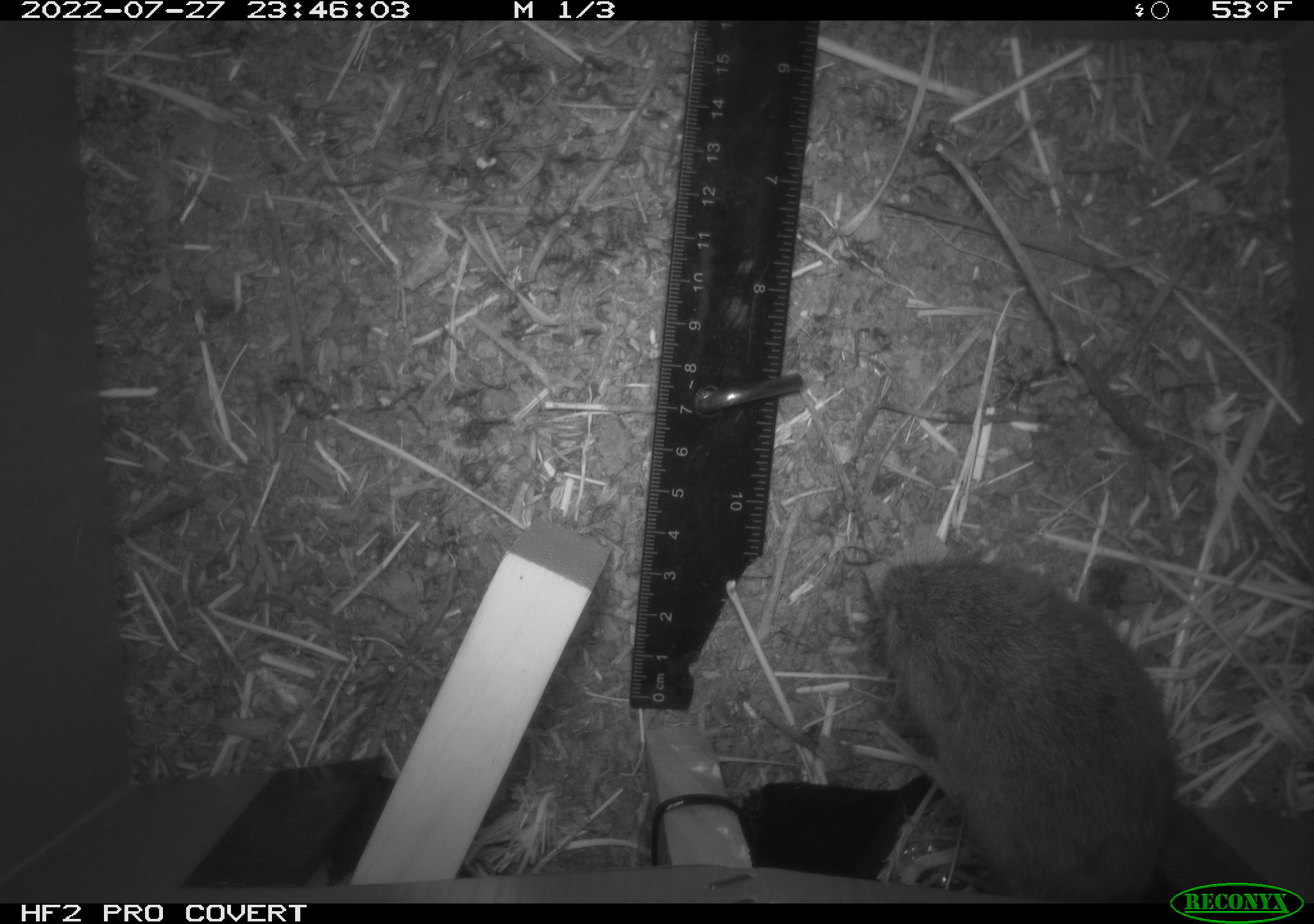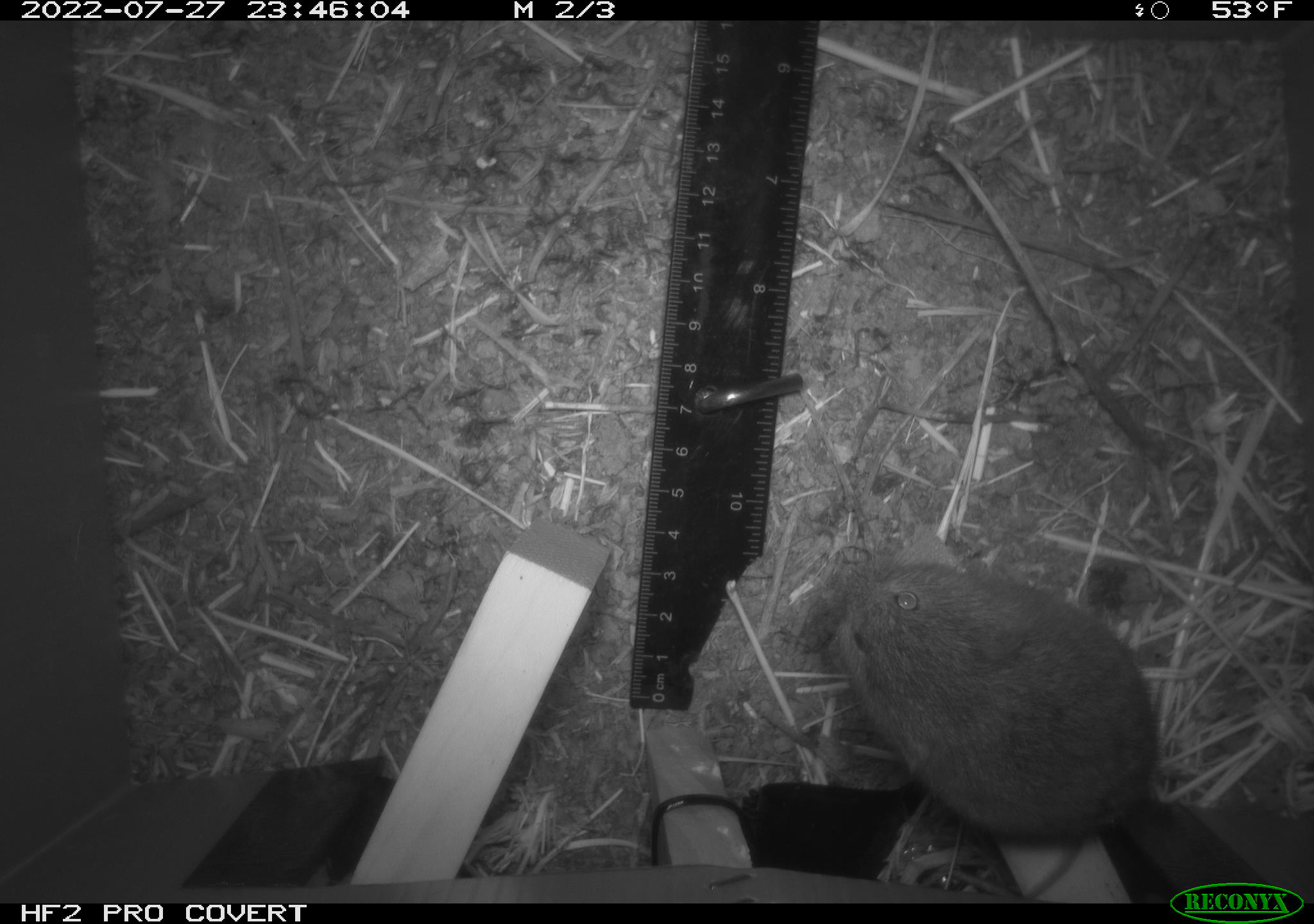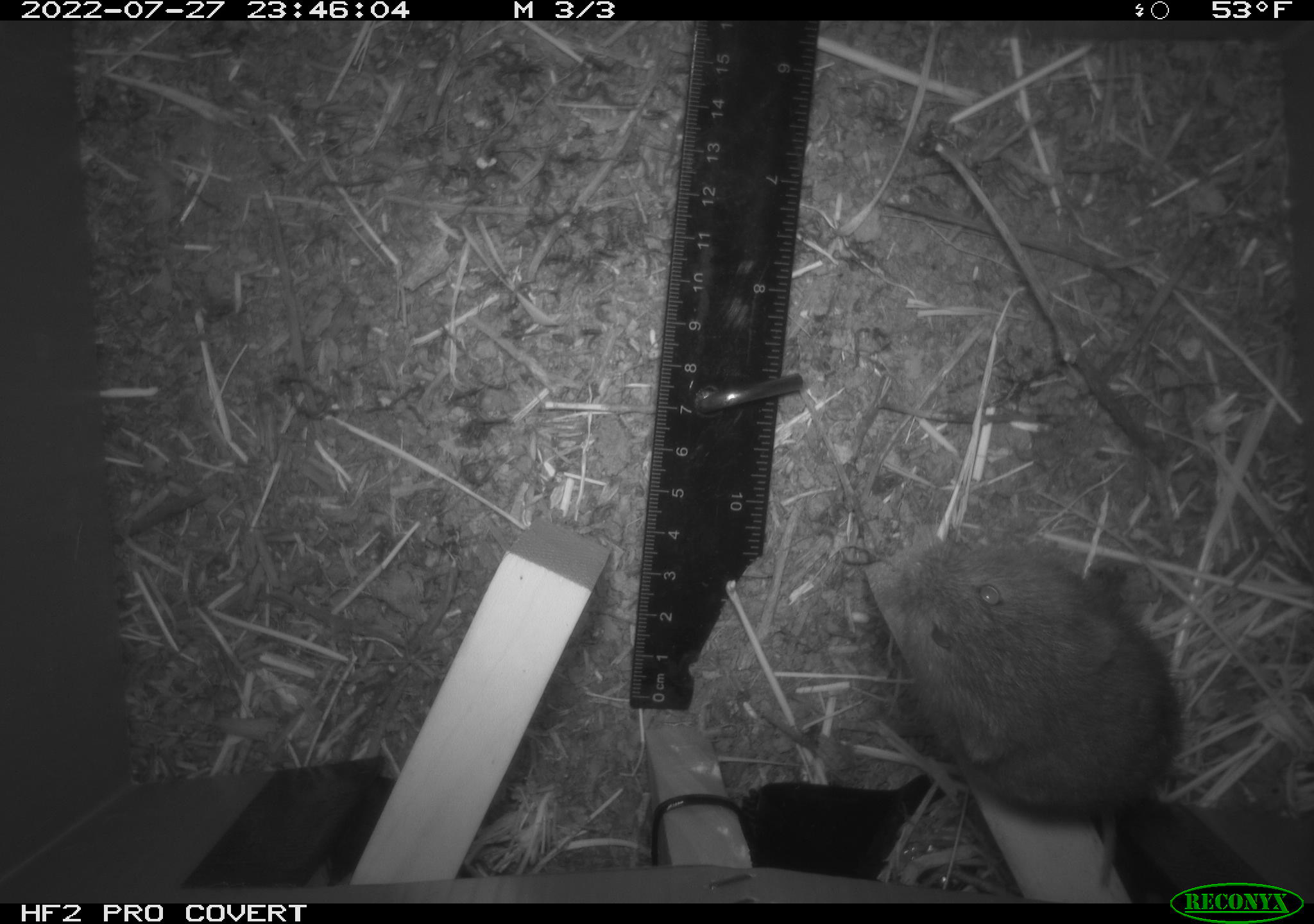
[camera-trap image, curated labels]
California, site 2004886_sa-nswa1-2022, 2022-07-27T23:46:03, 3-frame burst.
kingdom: Animalia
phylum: Chordata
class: Mammalia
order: Rodentia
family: Cricetidae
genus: Microtus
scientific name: Microtus californicus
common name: california vole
California vole (Microtus californicus).